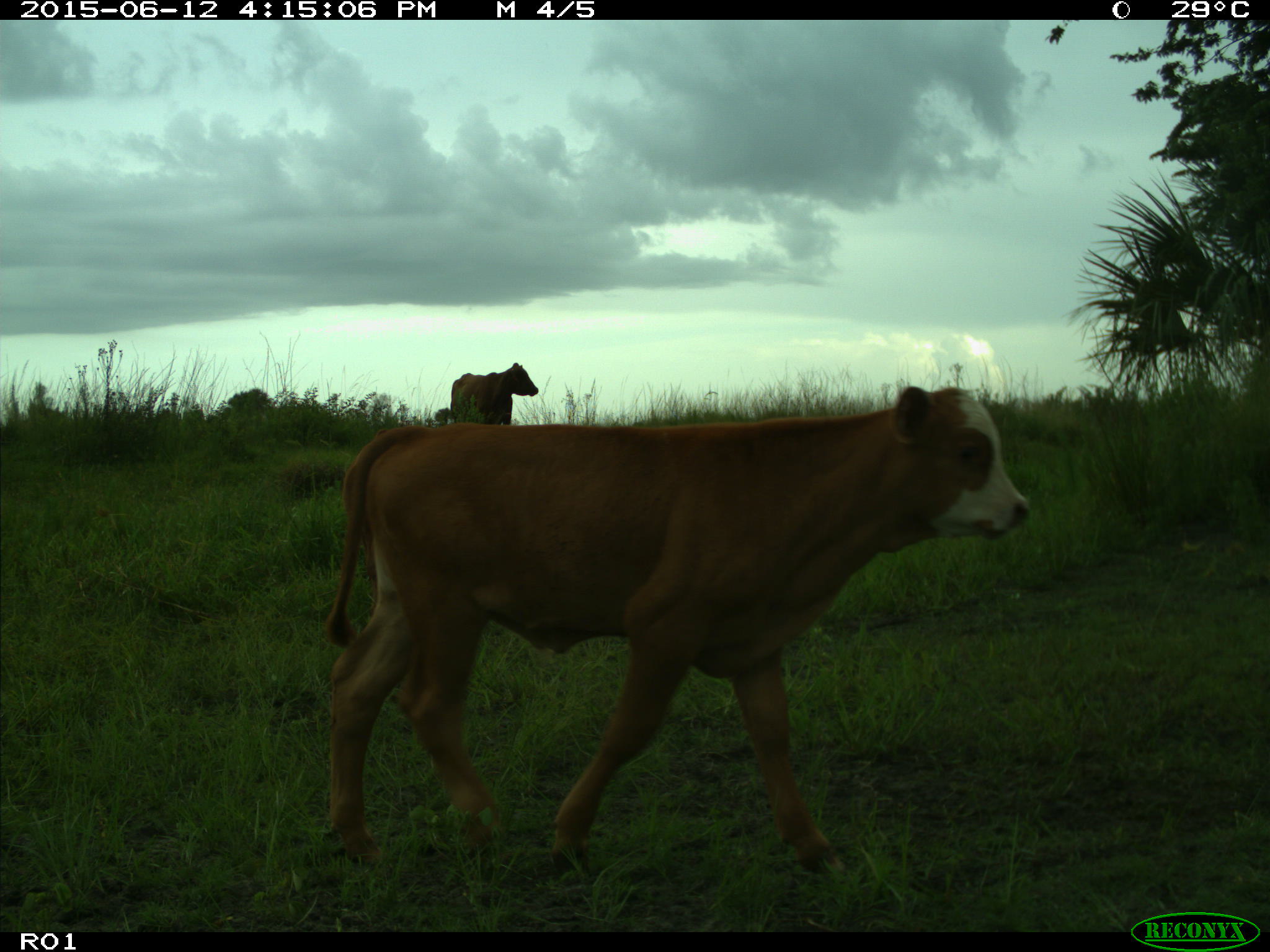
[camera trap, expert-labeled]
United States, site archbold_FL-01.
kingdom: Animalia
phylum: Chordata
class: Mammalia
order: Artiodactyla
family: Bovidae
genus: Bos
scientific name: Bos taurus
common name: domestic cow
Bos taurus (domestic cow).